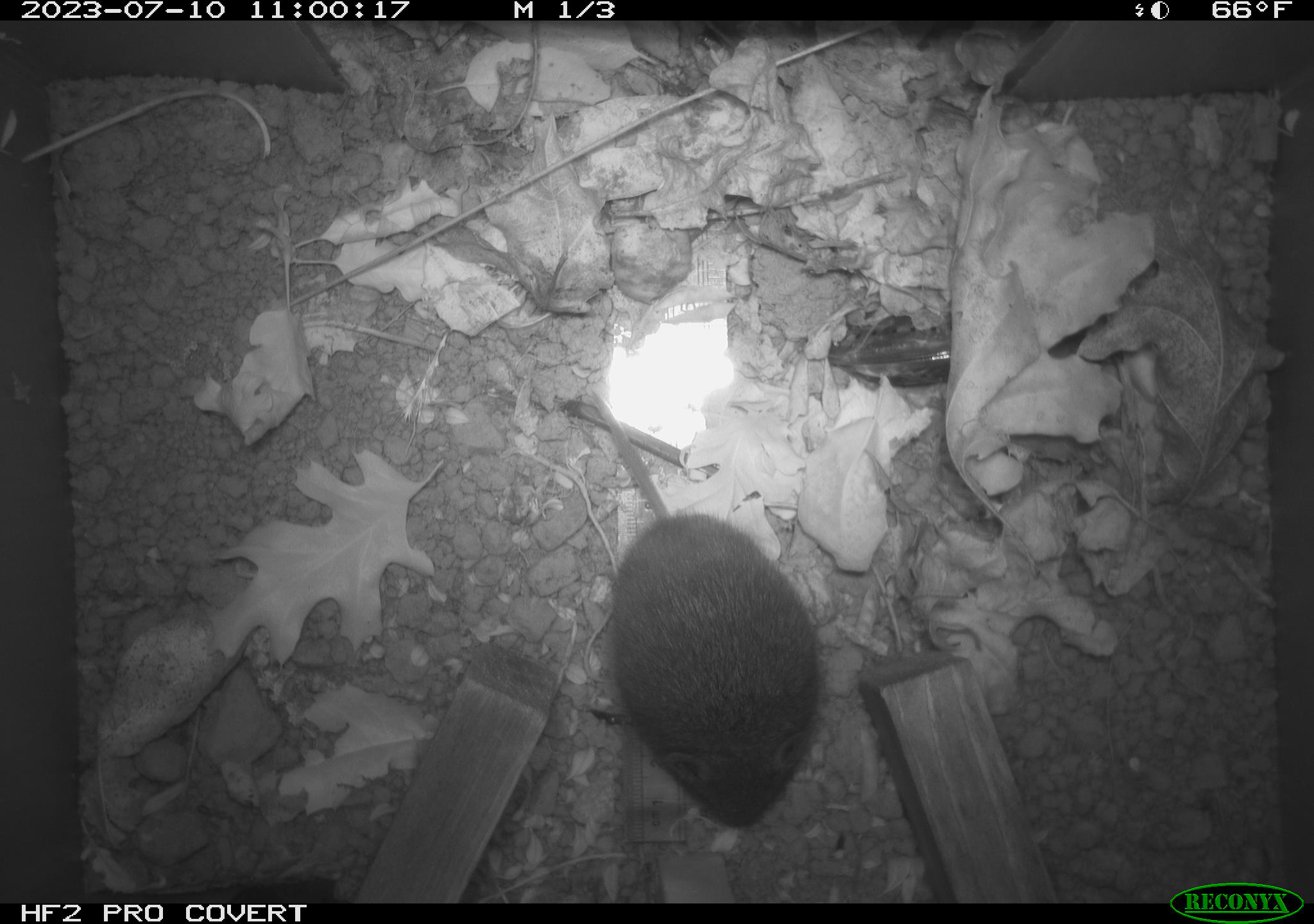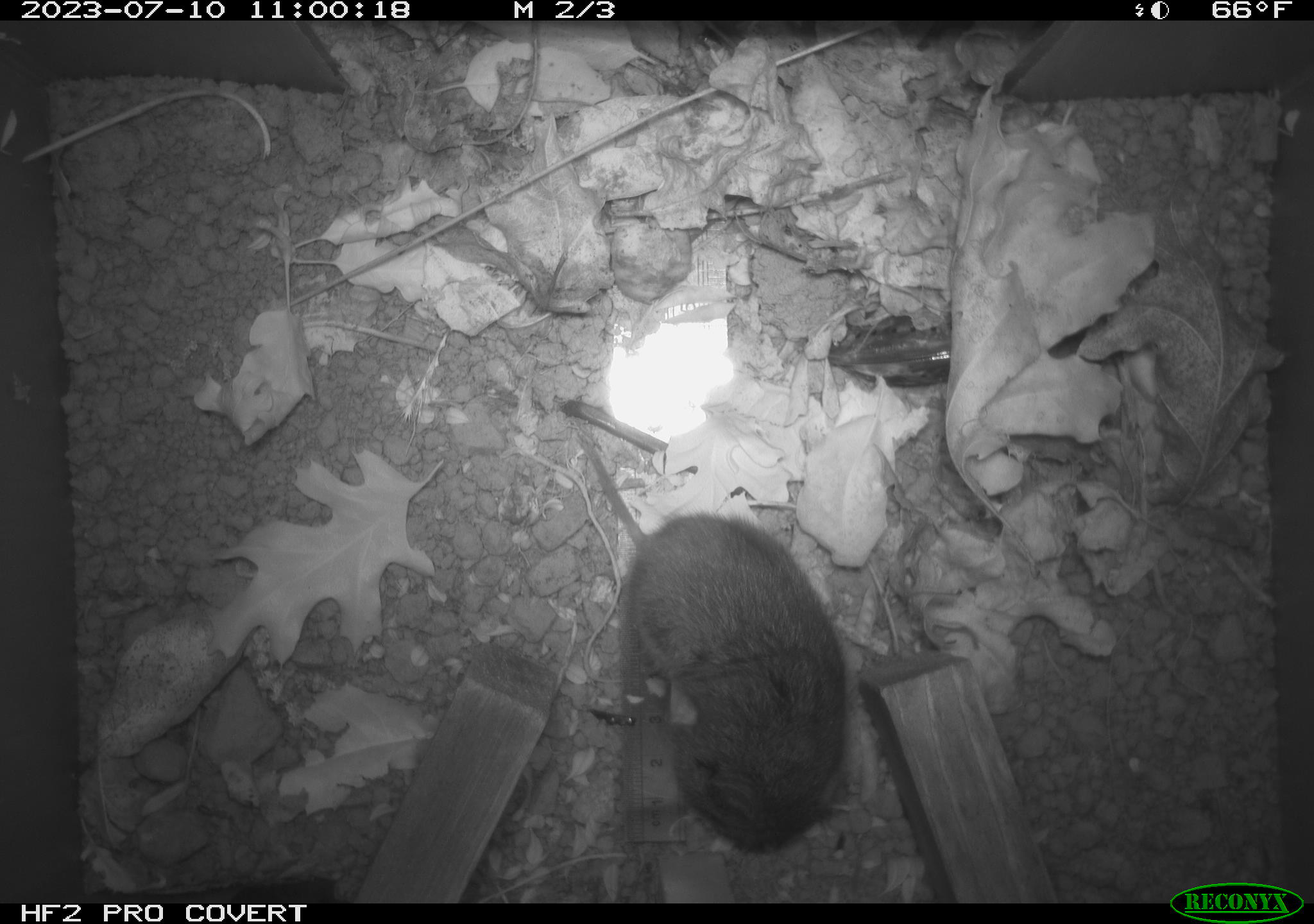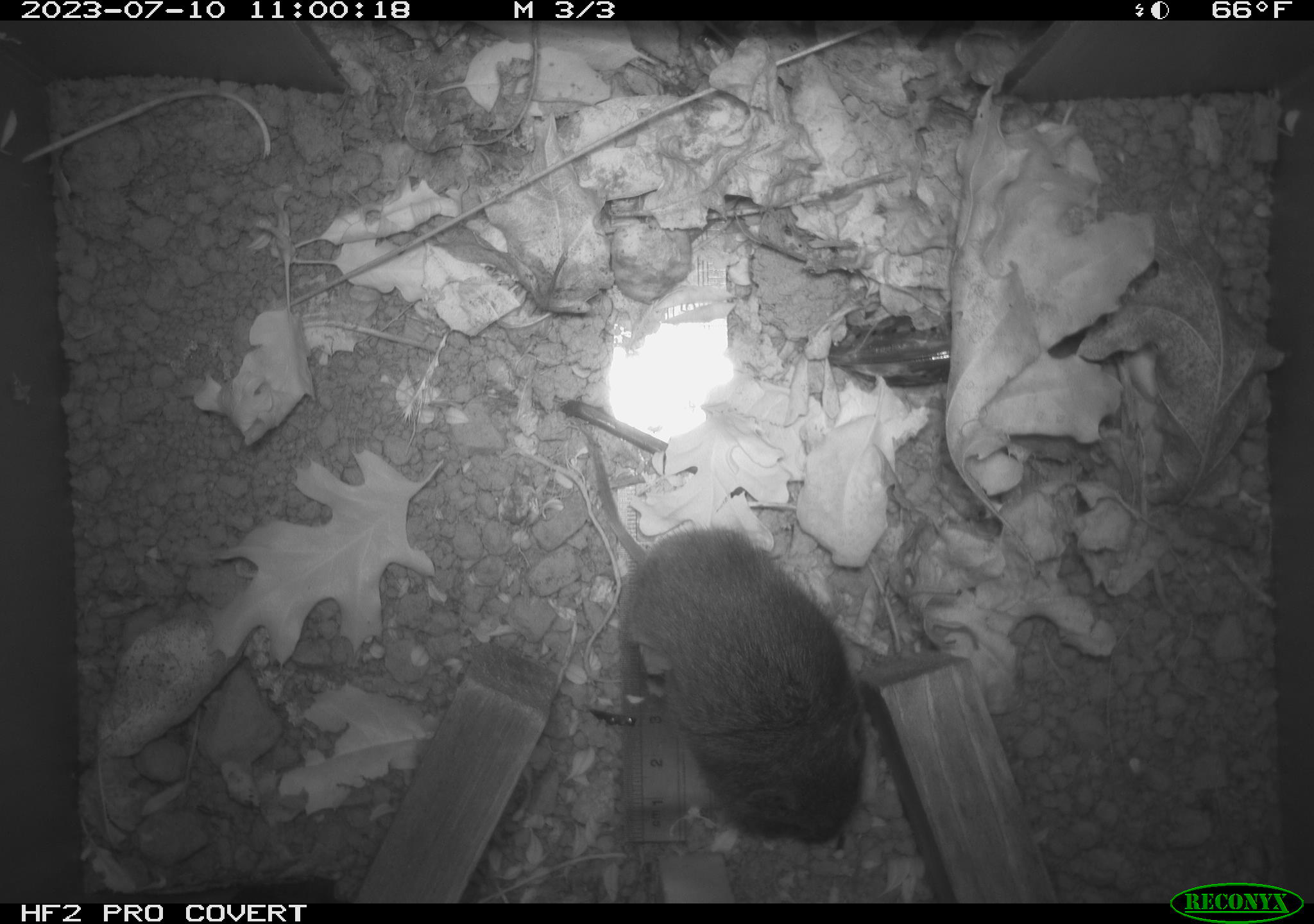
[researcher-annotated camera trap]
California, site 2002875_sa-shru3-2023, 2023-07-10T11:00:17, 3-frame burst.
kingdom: Animalia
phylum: Chordata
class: Mammalia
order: Rodentia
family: Cricetidae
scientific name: Arvicolinae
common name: voles, lemmings, and muskrats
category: arvicolinae subfamily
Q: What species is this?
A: Arvicolinae subfamily (voles, lemmings, and muskrats) (Arvicolinae).